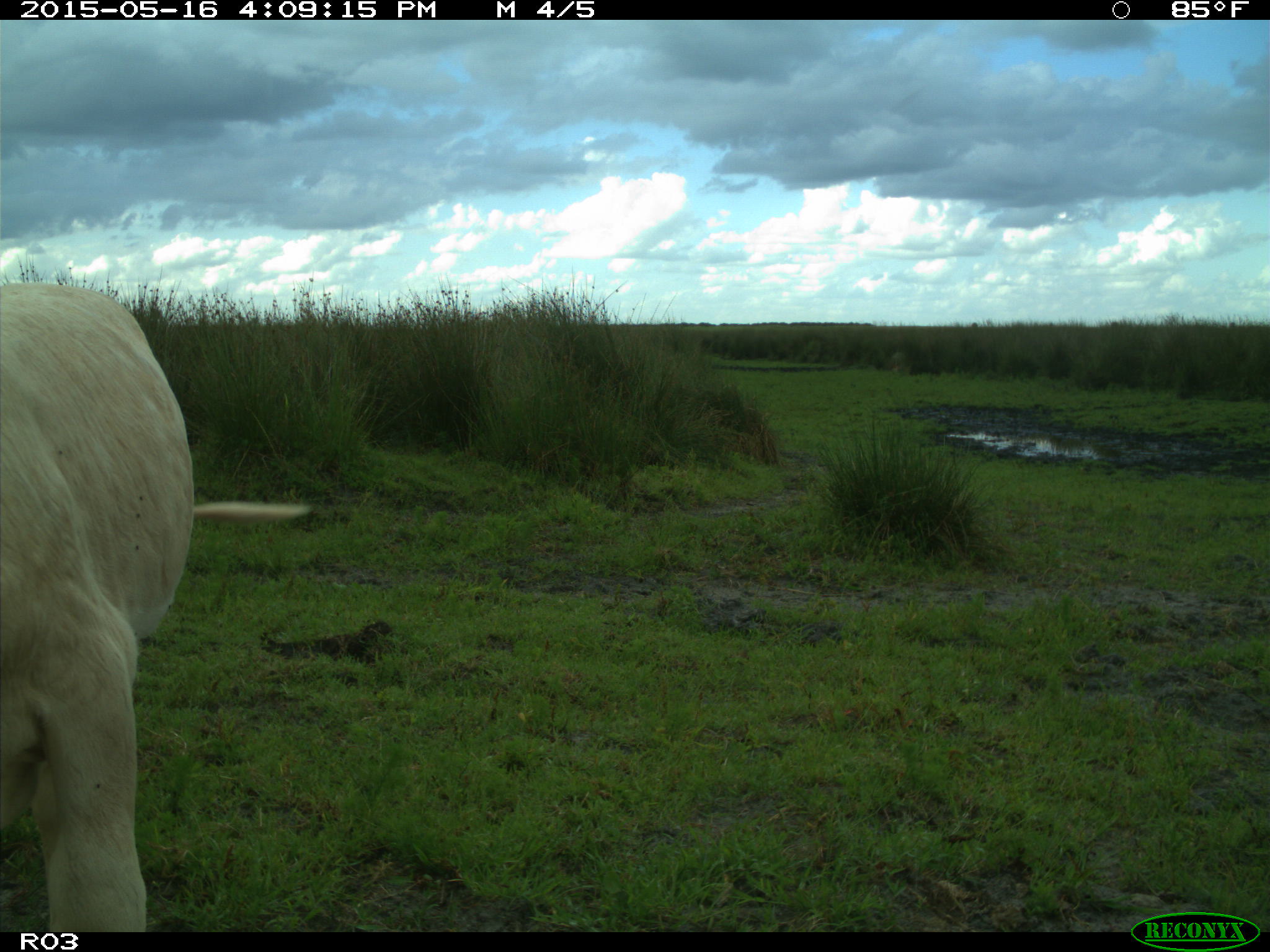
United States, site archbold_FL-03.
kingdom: Animalia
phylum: Chordata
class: Mammalia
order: Artiodactyla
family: Bovidae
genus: Bos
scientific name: Bos taurus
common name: domestic cow